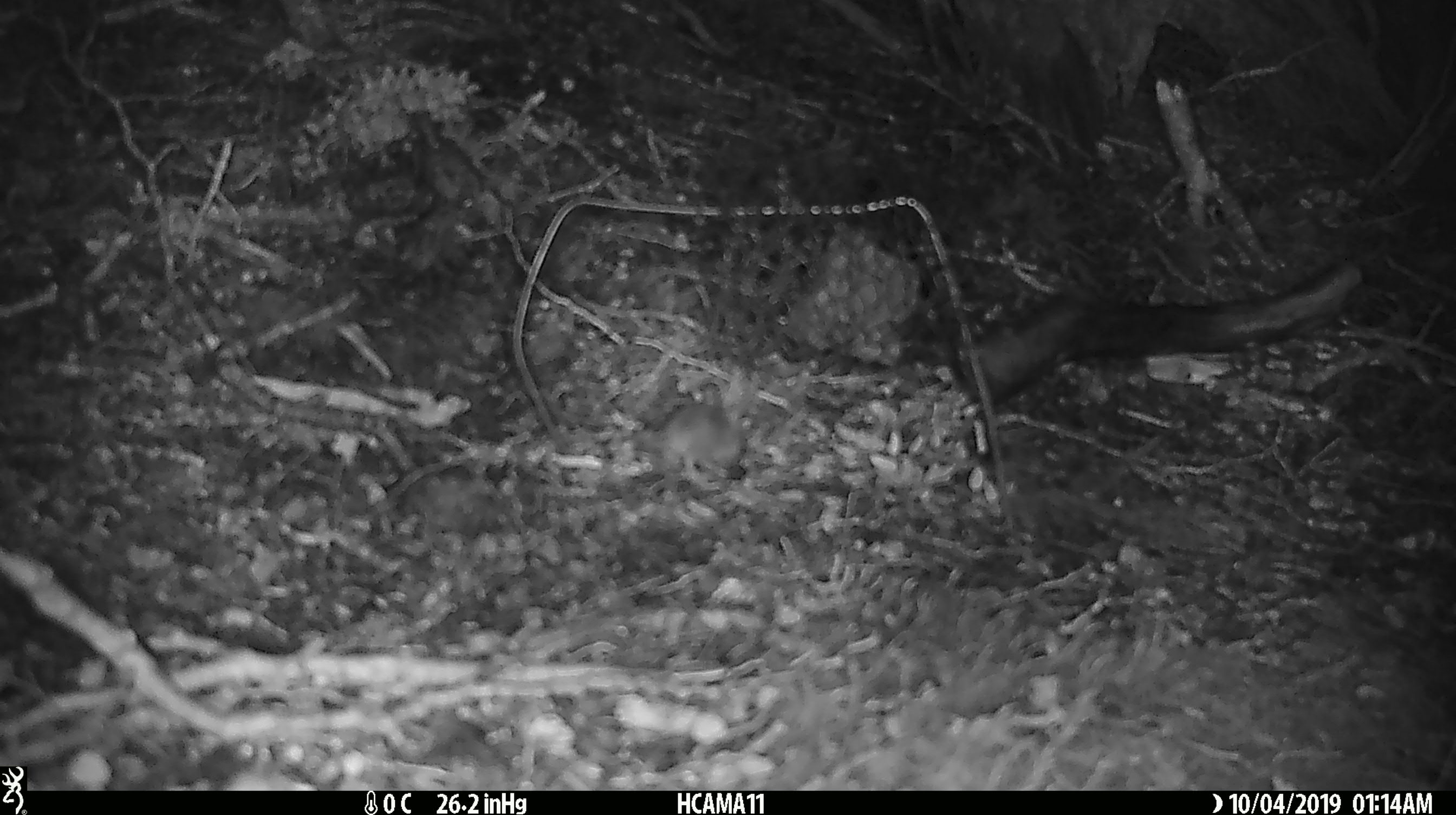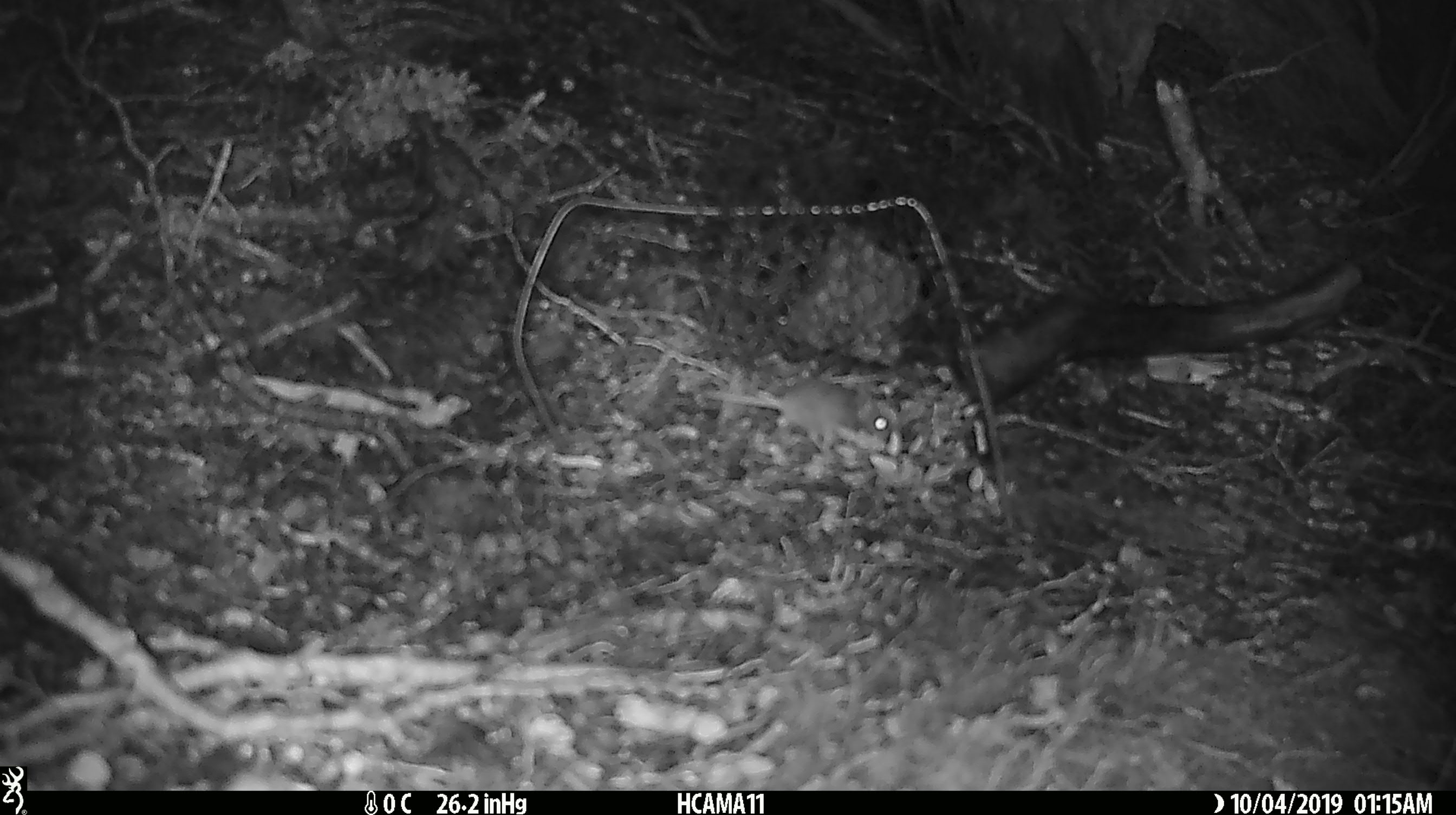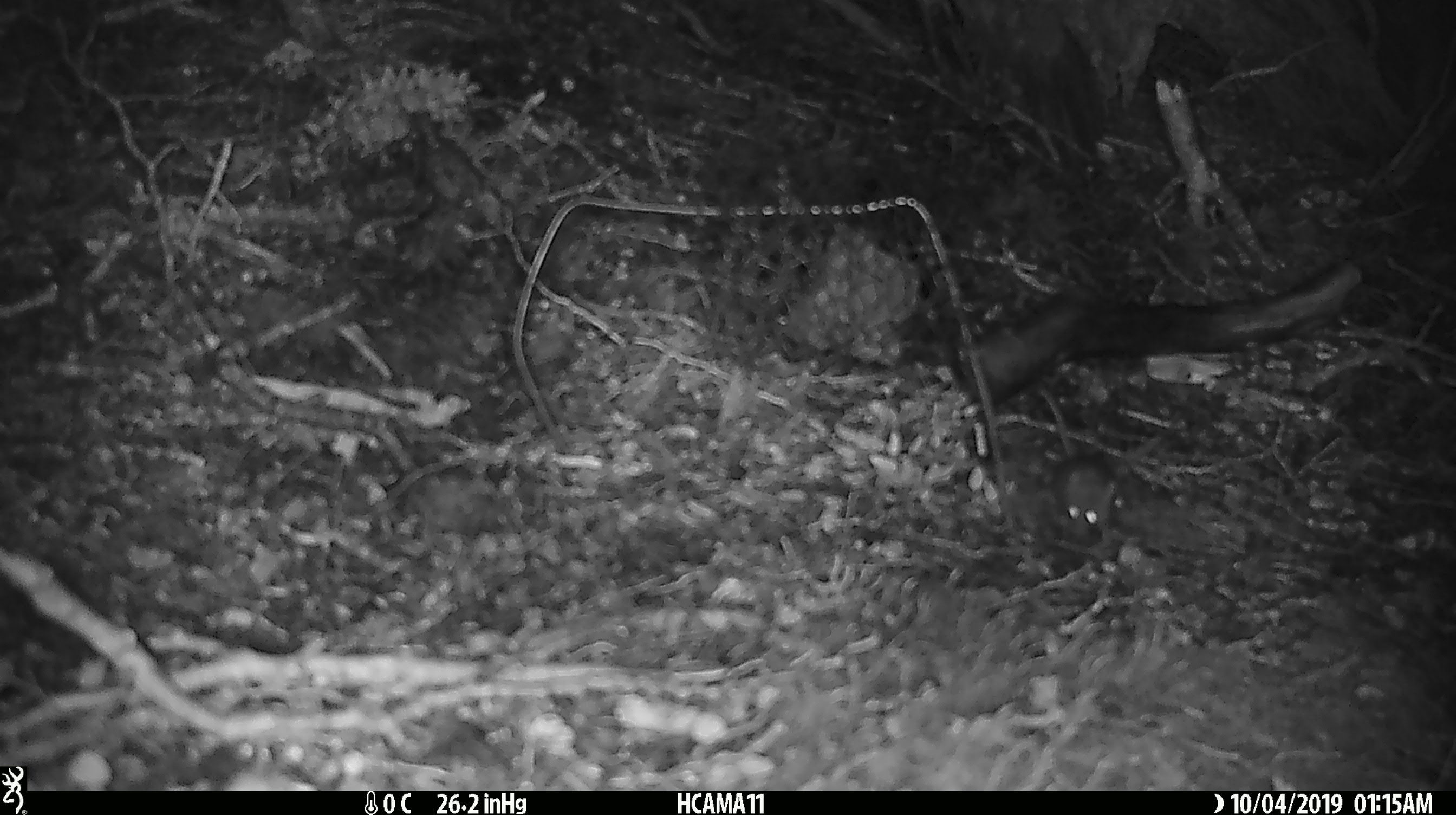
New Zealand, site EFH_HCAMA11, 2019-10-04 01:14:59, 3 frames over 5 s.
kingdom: Animalia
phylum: Chordata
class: Mammalia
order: Rodentia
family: Muridae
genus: Mus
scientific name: Mus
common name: mouse